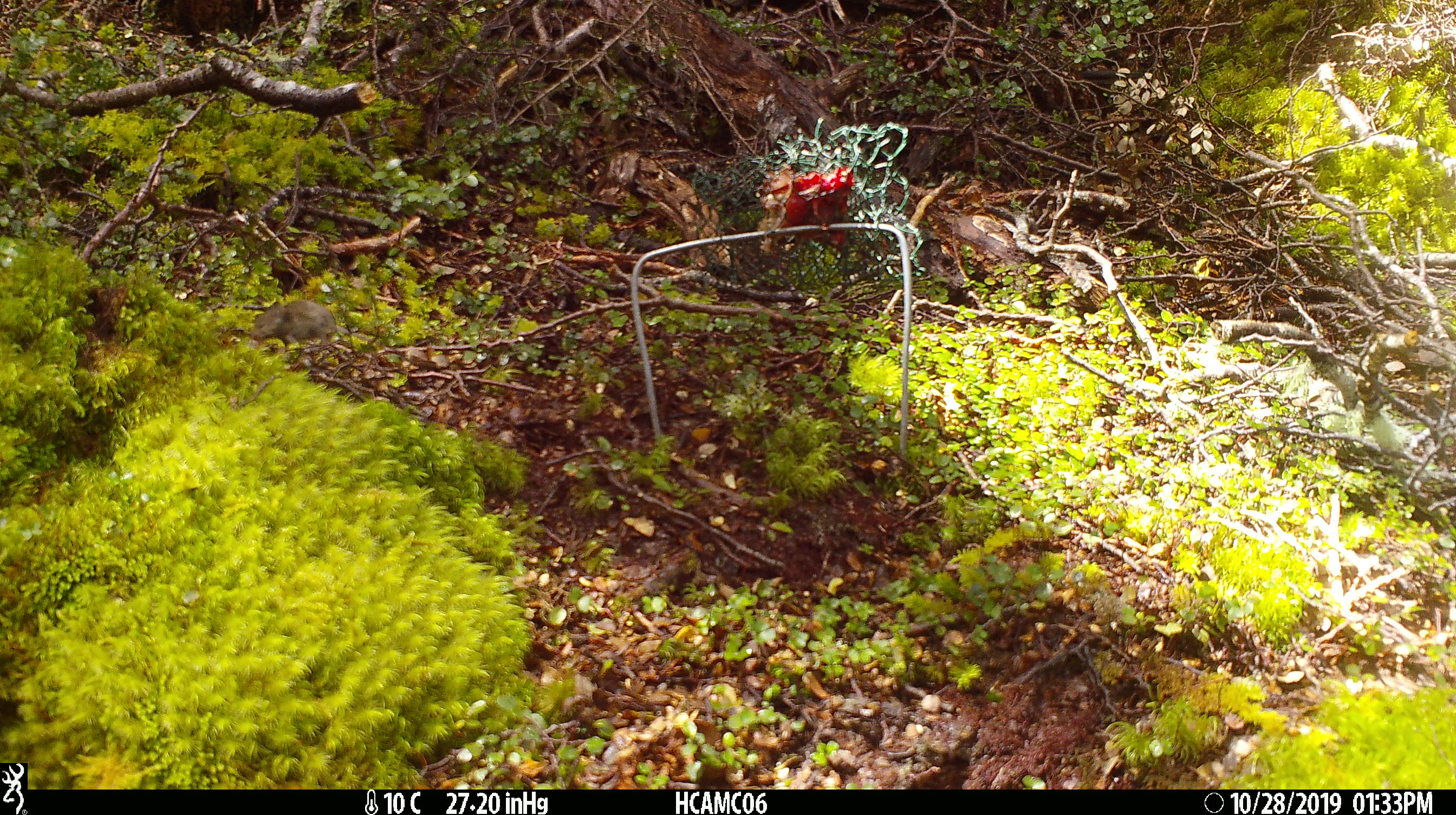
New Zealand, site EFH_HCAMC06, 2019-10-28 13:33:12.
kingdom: Animalia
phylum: Chordata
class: Mammalia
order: Rodentia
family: Muridae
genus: Mus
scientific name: Mus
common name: mouse